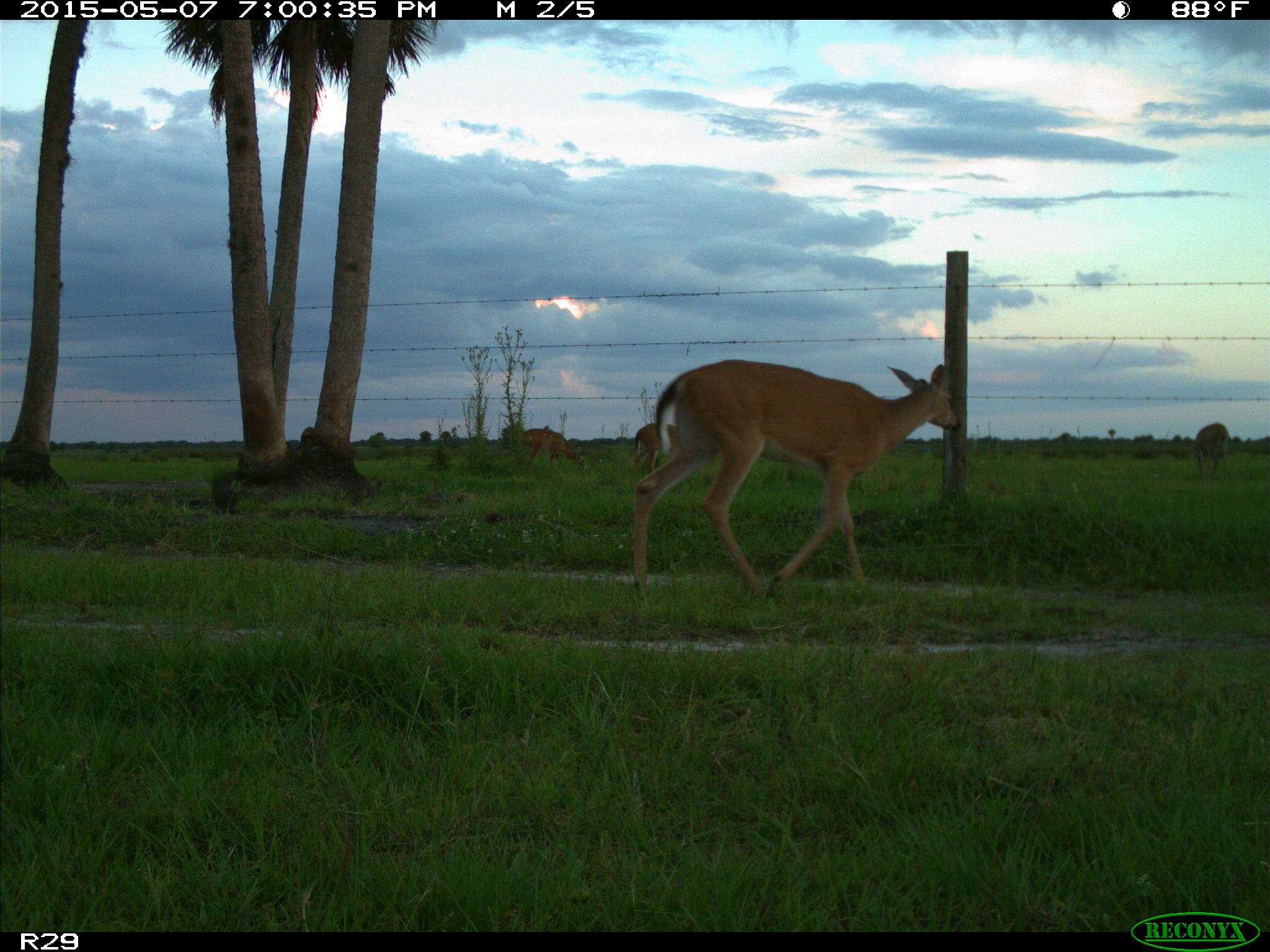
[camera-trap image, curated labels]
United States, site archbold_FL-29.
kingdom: Animalia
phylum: Chordata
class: Mammalia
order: Artiodactyla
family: Cervidae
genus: Odocoileus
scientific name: Odocoileus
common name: deer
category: unidentified deer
Unidentified deer (deer) (Odocoileus).